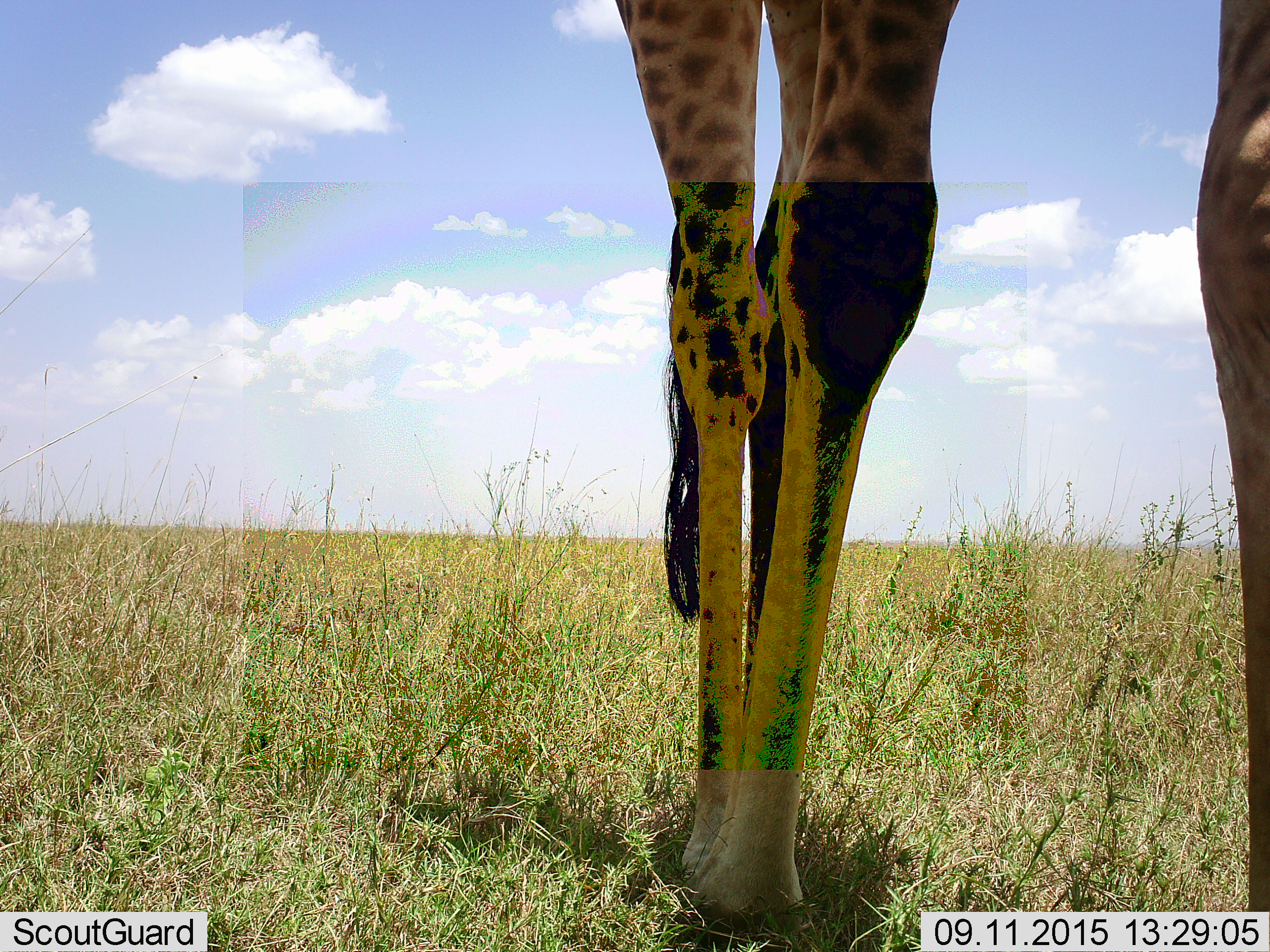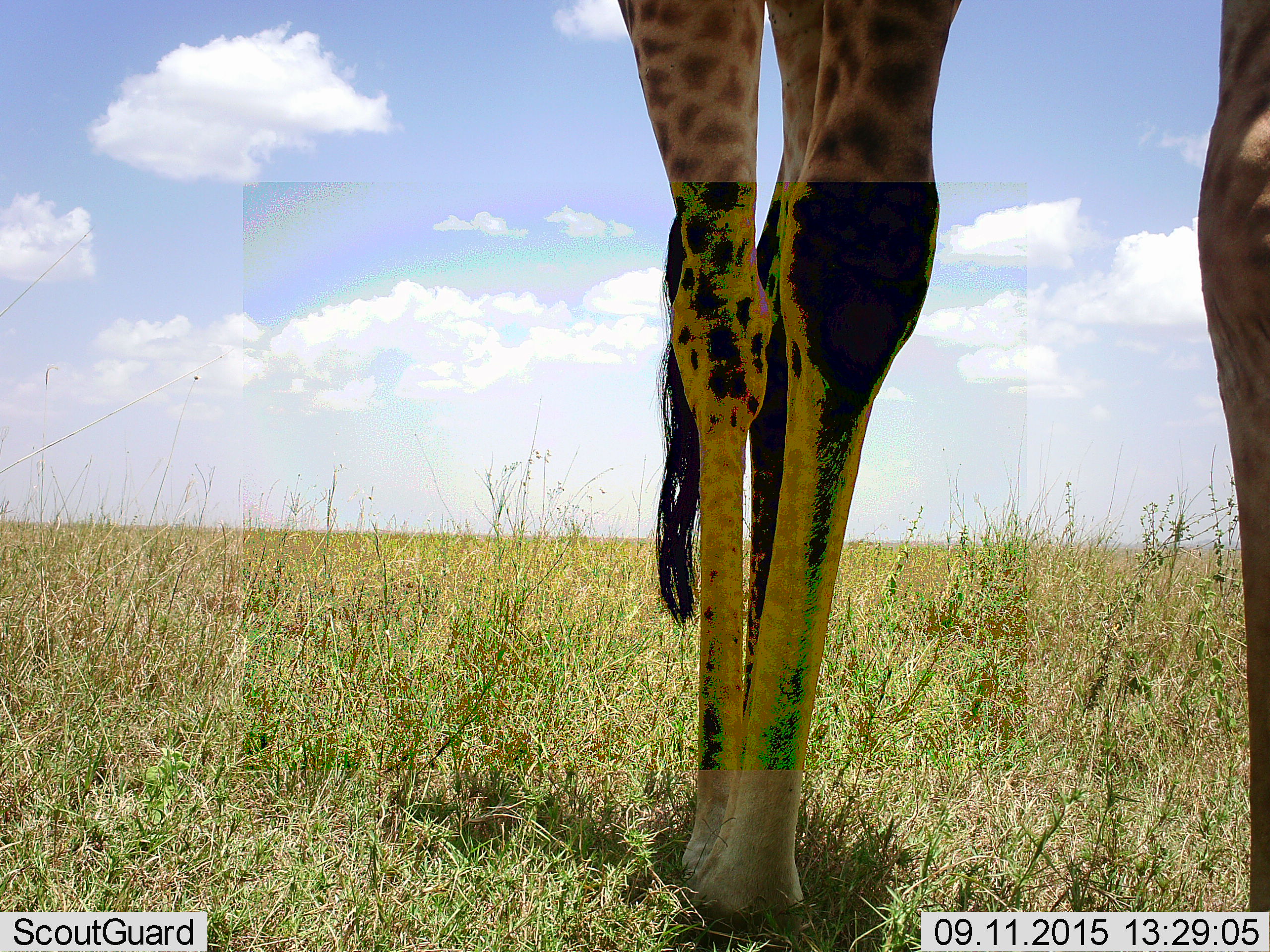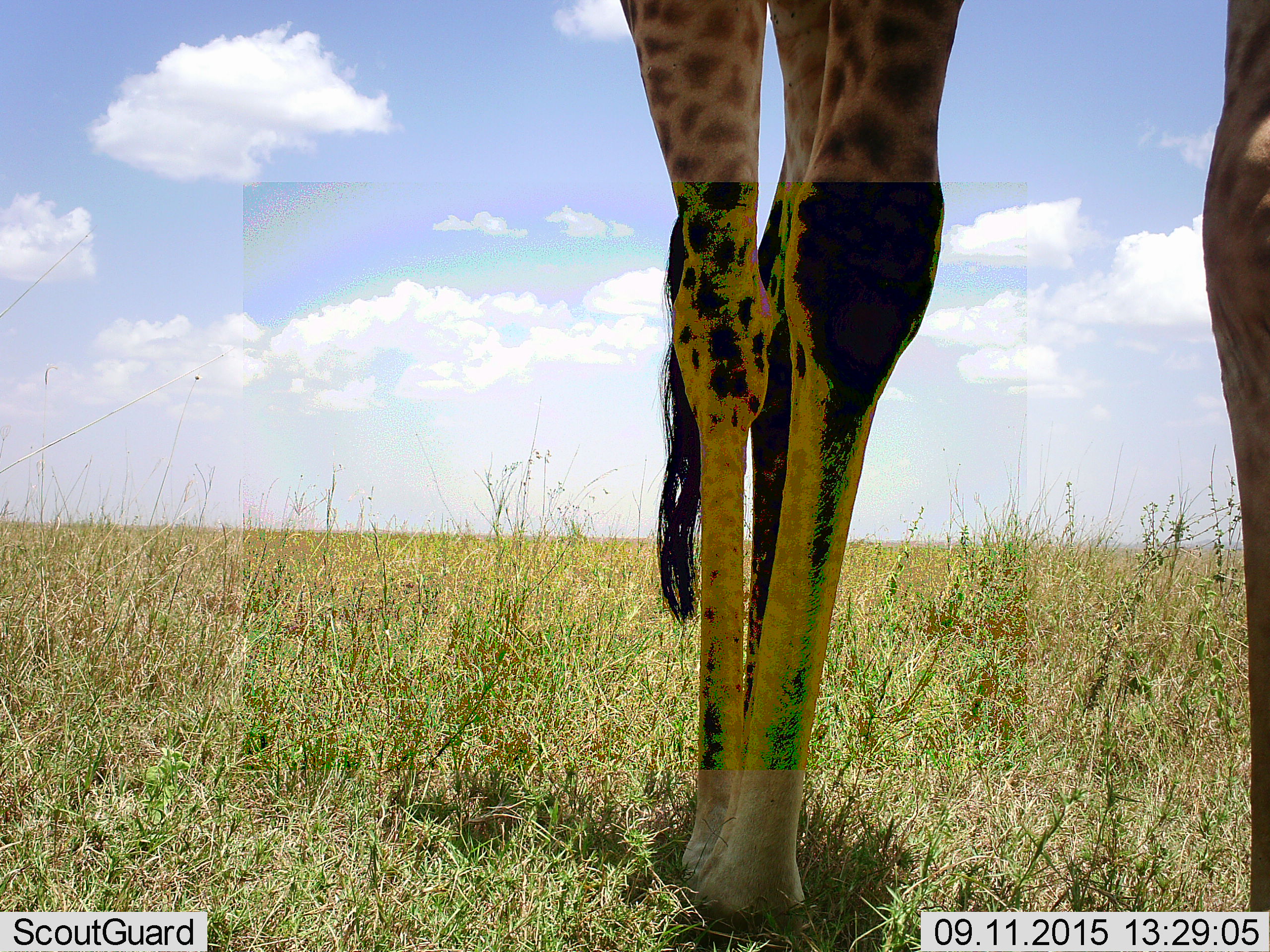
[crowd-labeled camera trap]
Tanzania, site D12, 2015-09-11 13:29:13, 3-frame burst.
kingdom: Animalia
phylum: Chordata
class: Mammalia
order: Artiodactyla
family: Giraffidae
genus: Giraffa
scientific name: Giraffa camelopardalis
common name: giraffe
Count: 1.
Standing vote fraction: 84%.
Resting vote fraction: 0%.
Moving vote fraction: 21%.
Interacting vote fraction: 0%.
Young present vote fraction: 0%.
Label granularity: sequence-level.